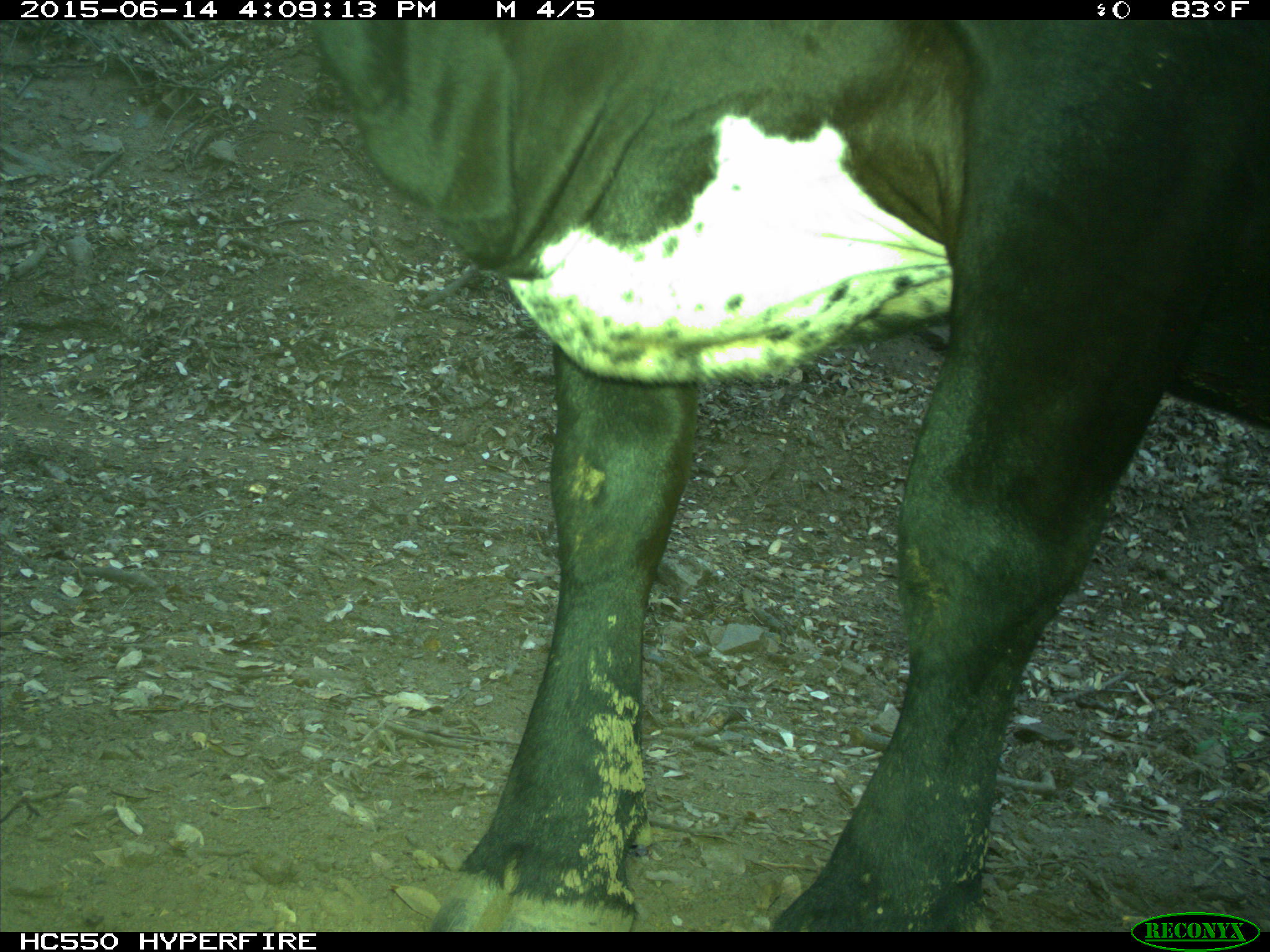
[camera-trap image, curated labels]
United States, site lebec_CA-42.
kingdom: Animalia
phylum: Chordata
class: Mammalia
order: Artiodactyla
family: Bovidae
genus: Bos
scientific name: Bos taurus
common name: domestic cow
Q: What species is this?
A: Bos taurus (domestic cow).